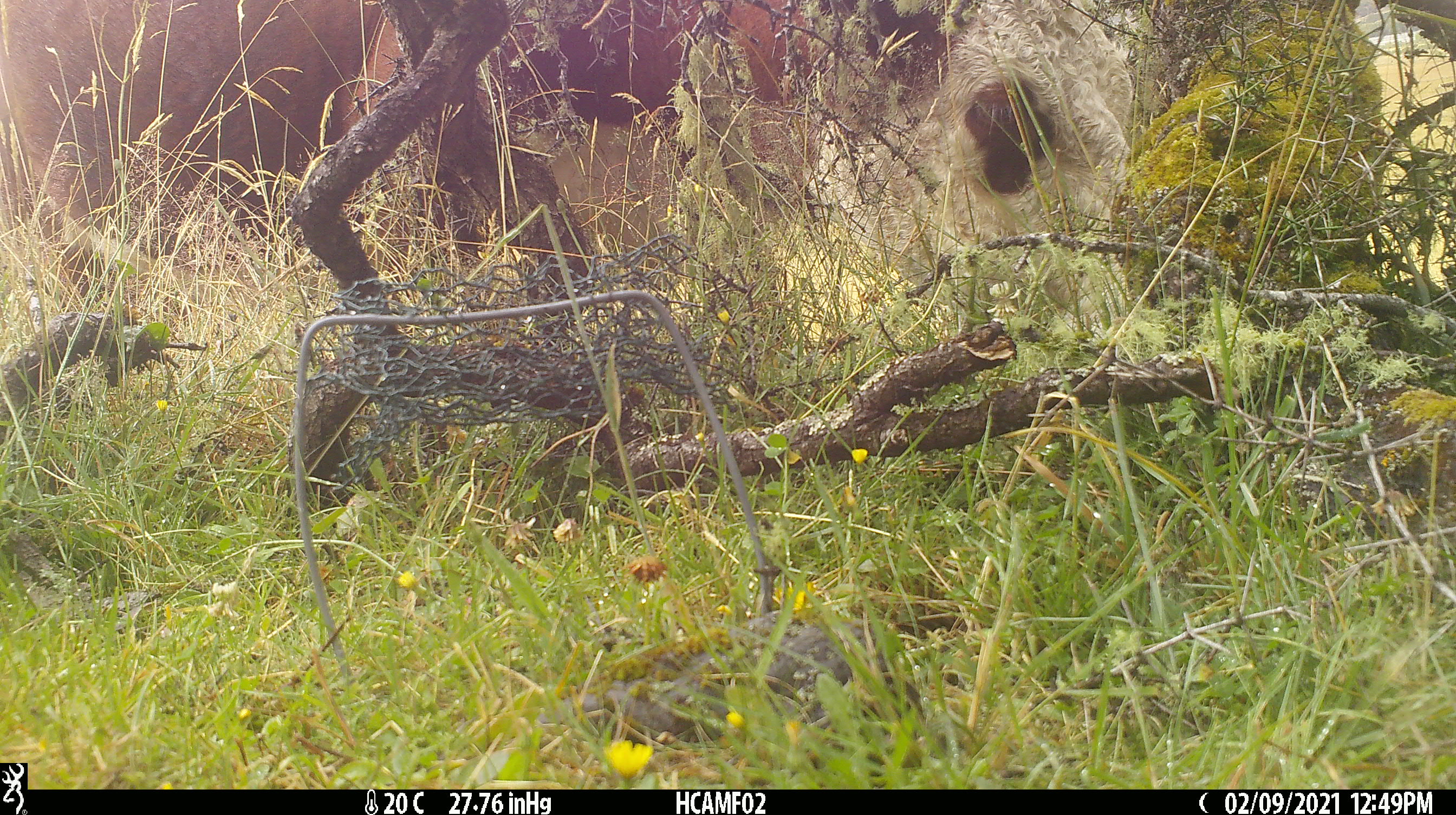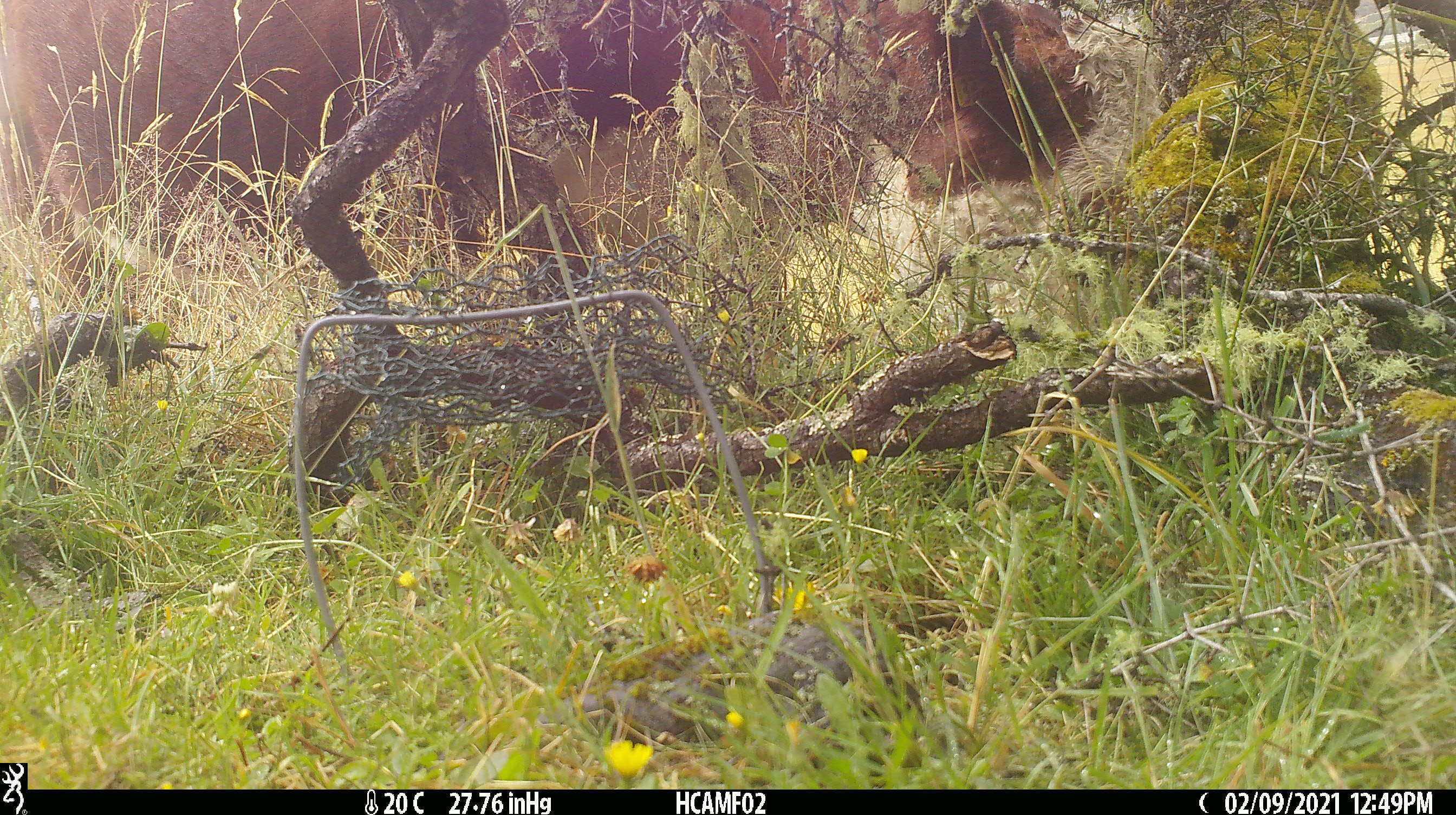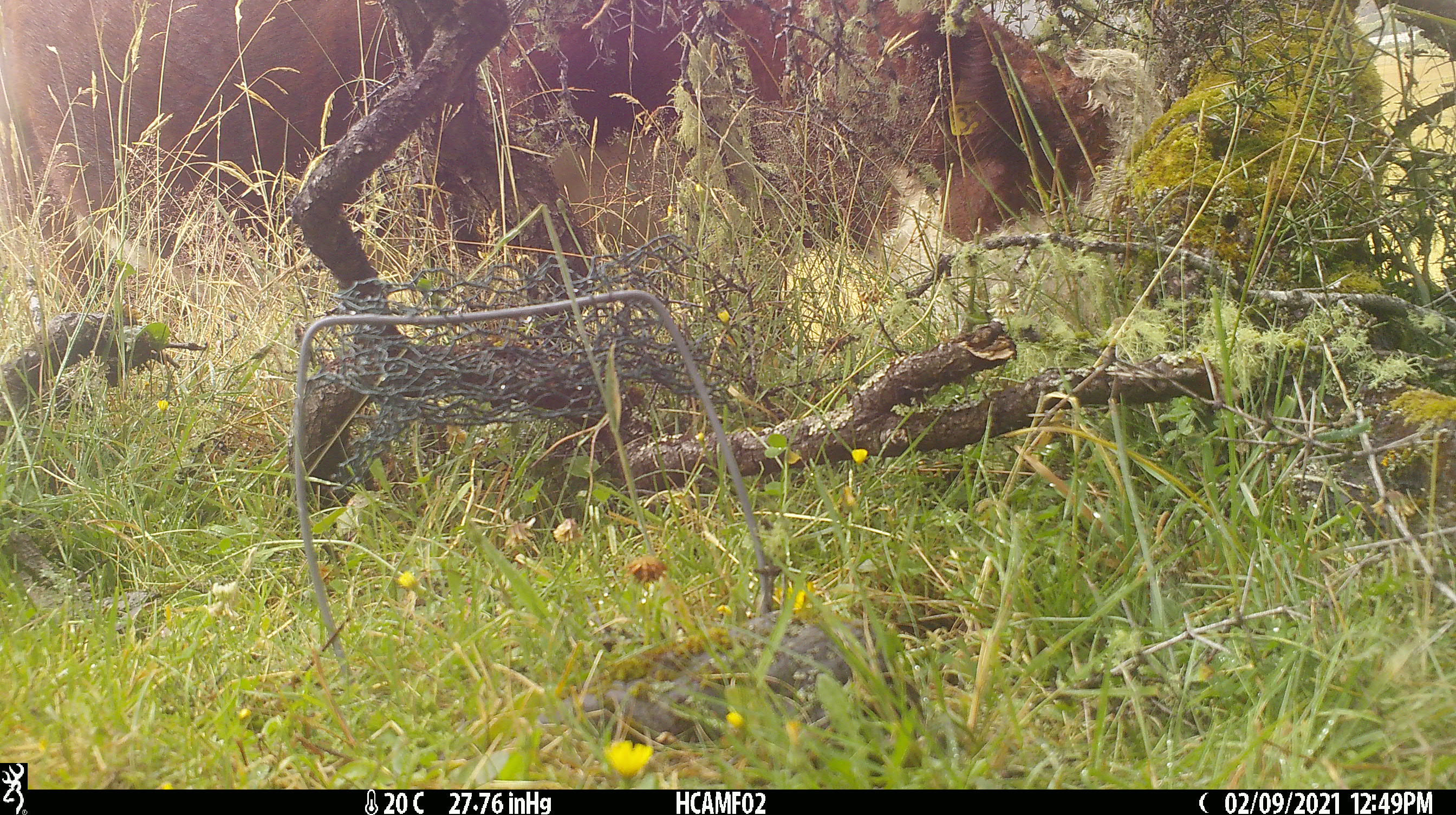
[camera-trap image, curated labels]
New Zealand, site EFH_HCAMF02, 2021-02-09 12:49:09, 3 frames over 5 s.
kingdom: Animalia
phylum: Chordata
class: Mammalia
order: Artiodactyla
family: Bovidae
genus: Bos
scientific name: Bos taurus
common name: domestic cow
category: cow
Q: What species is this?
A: Cow (domestic cow) (Bos taurus).